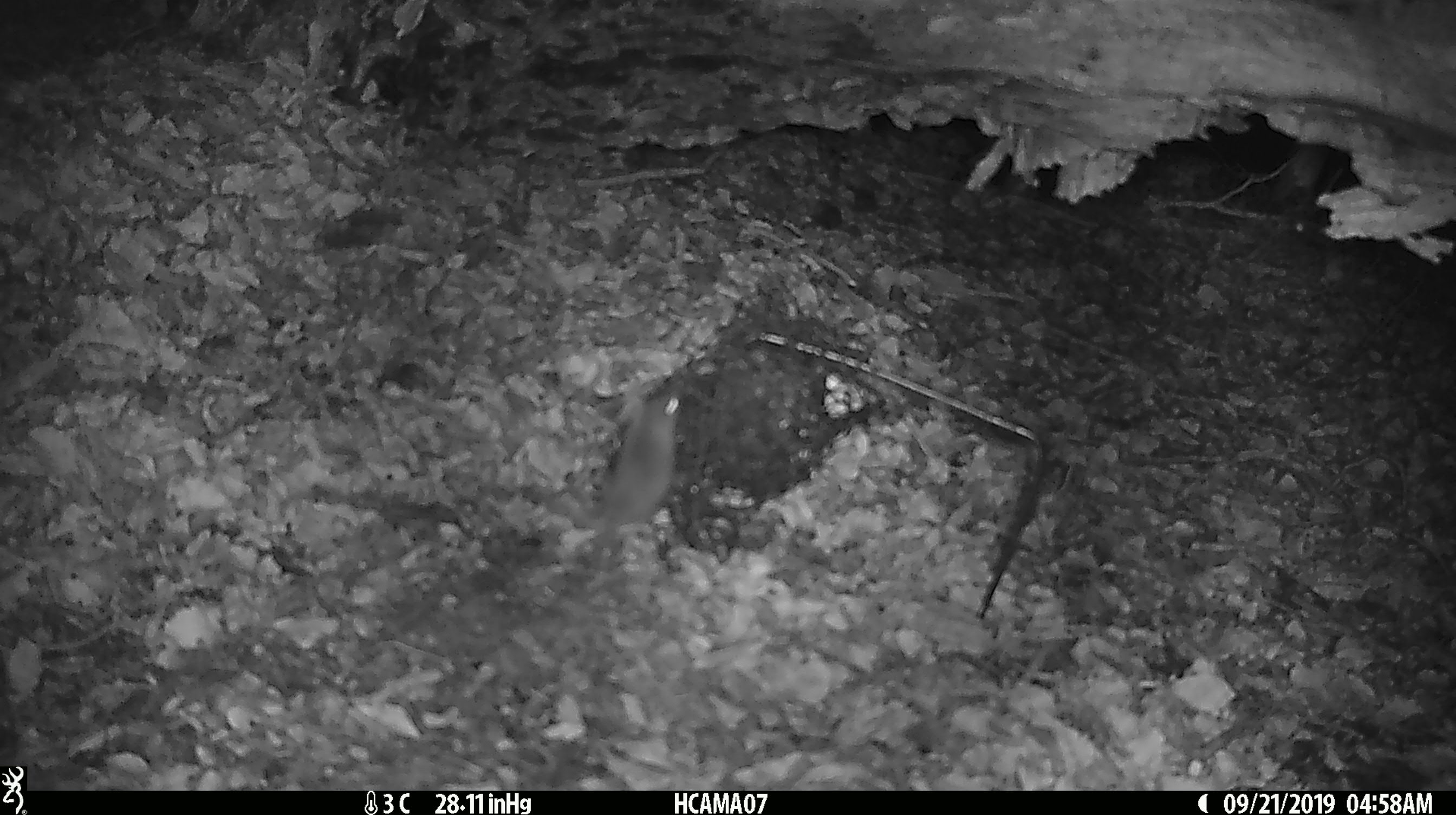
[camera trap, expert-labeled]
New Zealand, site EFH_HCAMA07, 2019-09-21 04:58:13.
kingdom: Animalia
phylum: Chordata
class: Mammalia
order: Rodentia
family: Muridae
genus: Mus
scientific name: Mus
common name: mouse